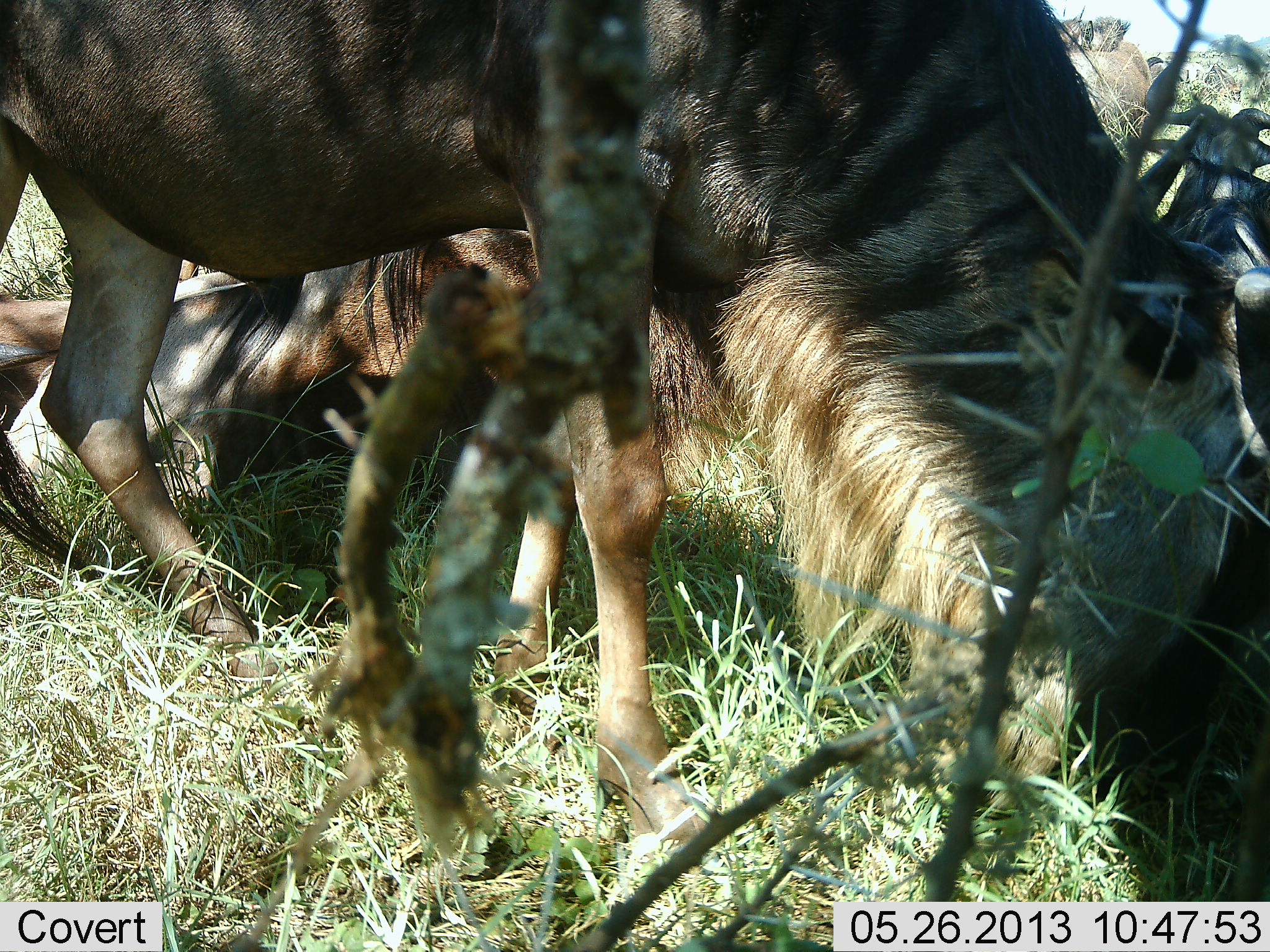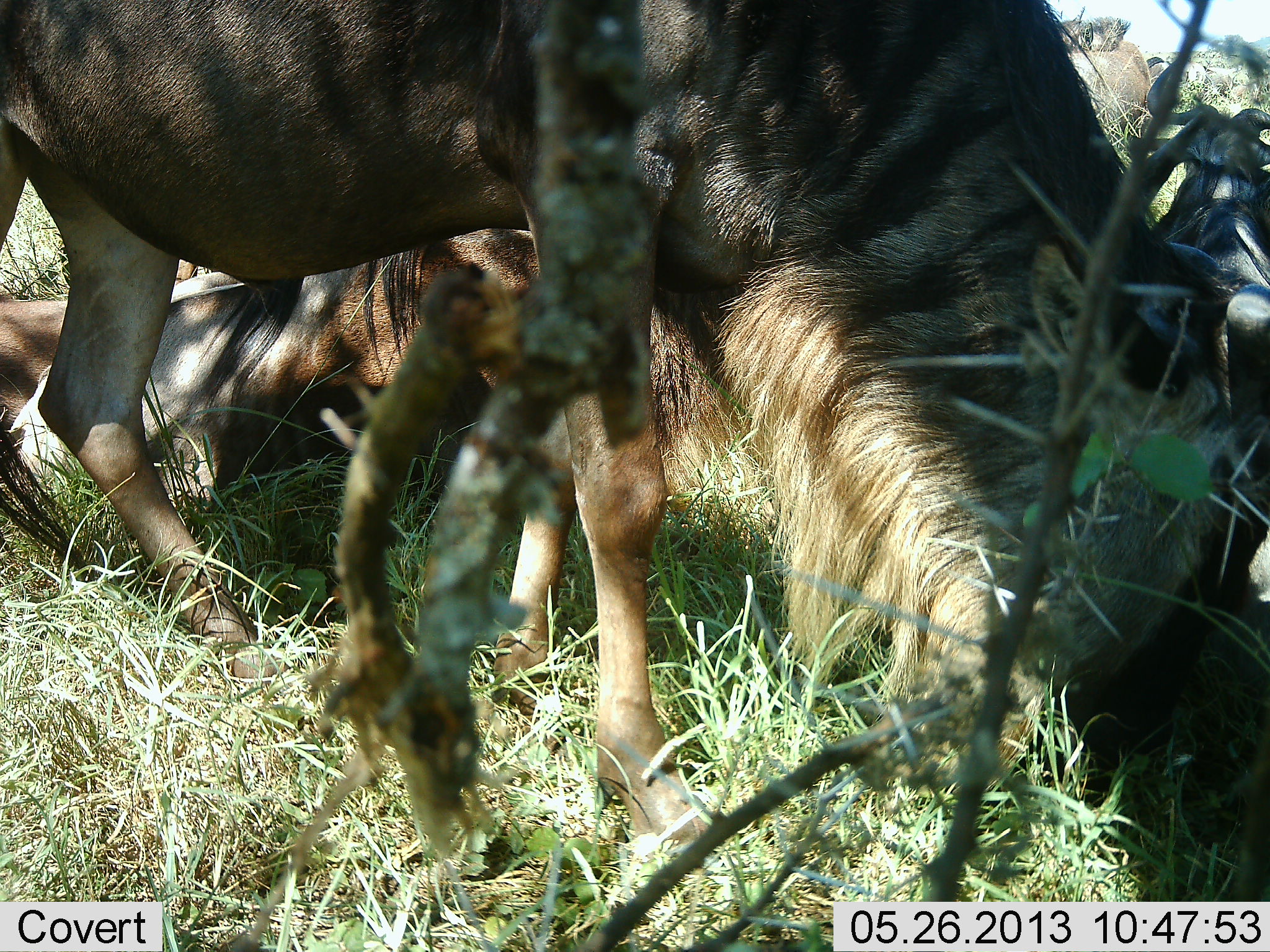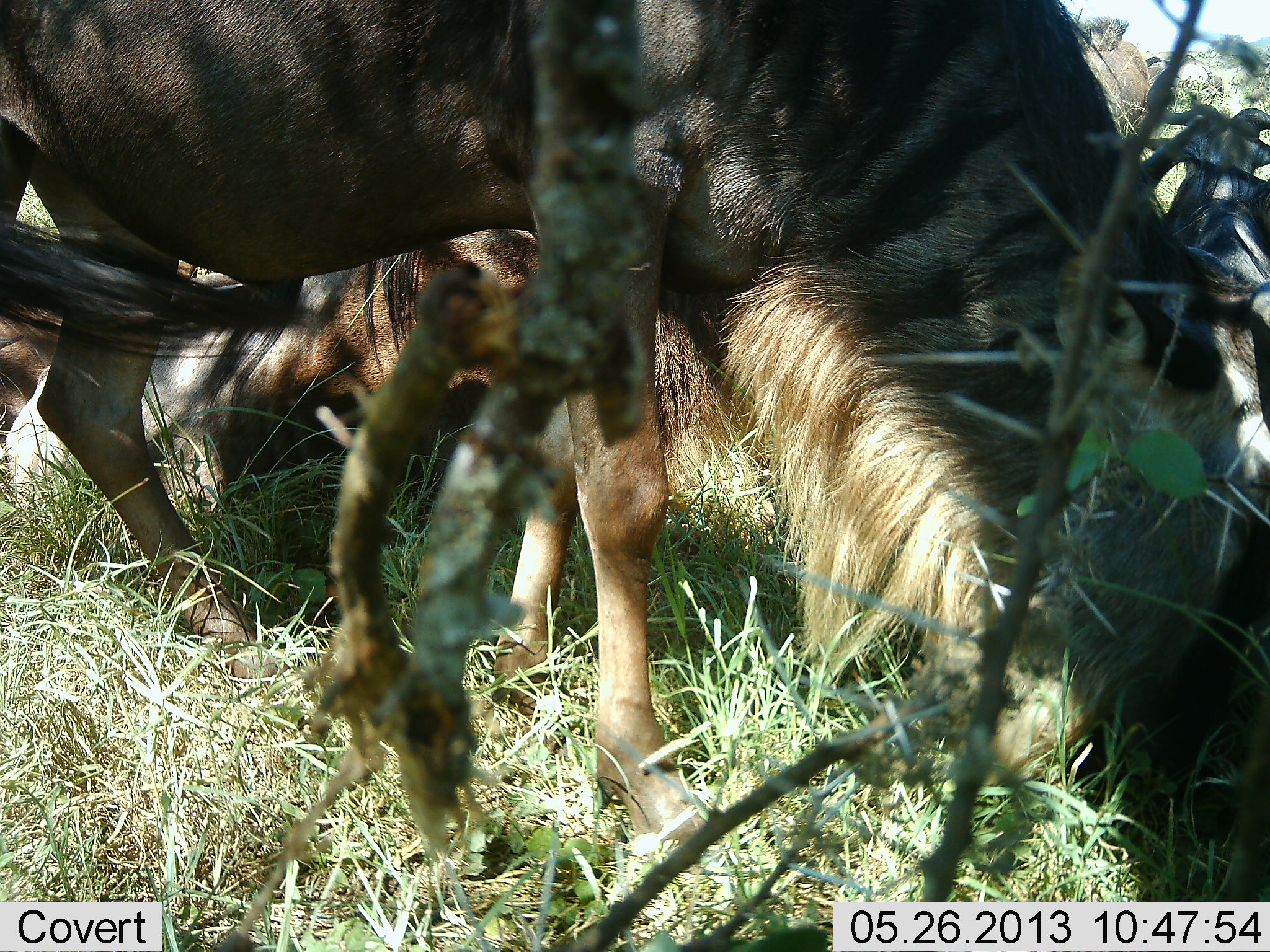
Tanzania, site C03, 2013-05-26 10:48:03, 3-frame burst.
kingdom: Animalia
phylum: Chordata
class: Mammalia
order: Artiodactyla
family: Bovidae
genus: Connochaetes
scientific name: Connochaetes taurinus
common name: blue wildebeest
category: wildebeest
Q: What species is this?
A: Wildebeest (blue wildebeest) (Connochaetes taurinus).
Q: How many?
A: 4.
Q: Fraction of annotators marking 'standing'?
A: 30%.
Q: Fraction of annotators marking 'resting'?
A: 90%.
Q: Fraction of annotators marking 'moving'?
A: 0%.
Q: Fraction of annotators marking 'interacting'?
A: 10%.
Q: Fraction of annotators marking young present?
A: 10%.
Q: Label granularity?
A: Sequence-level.